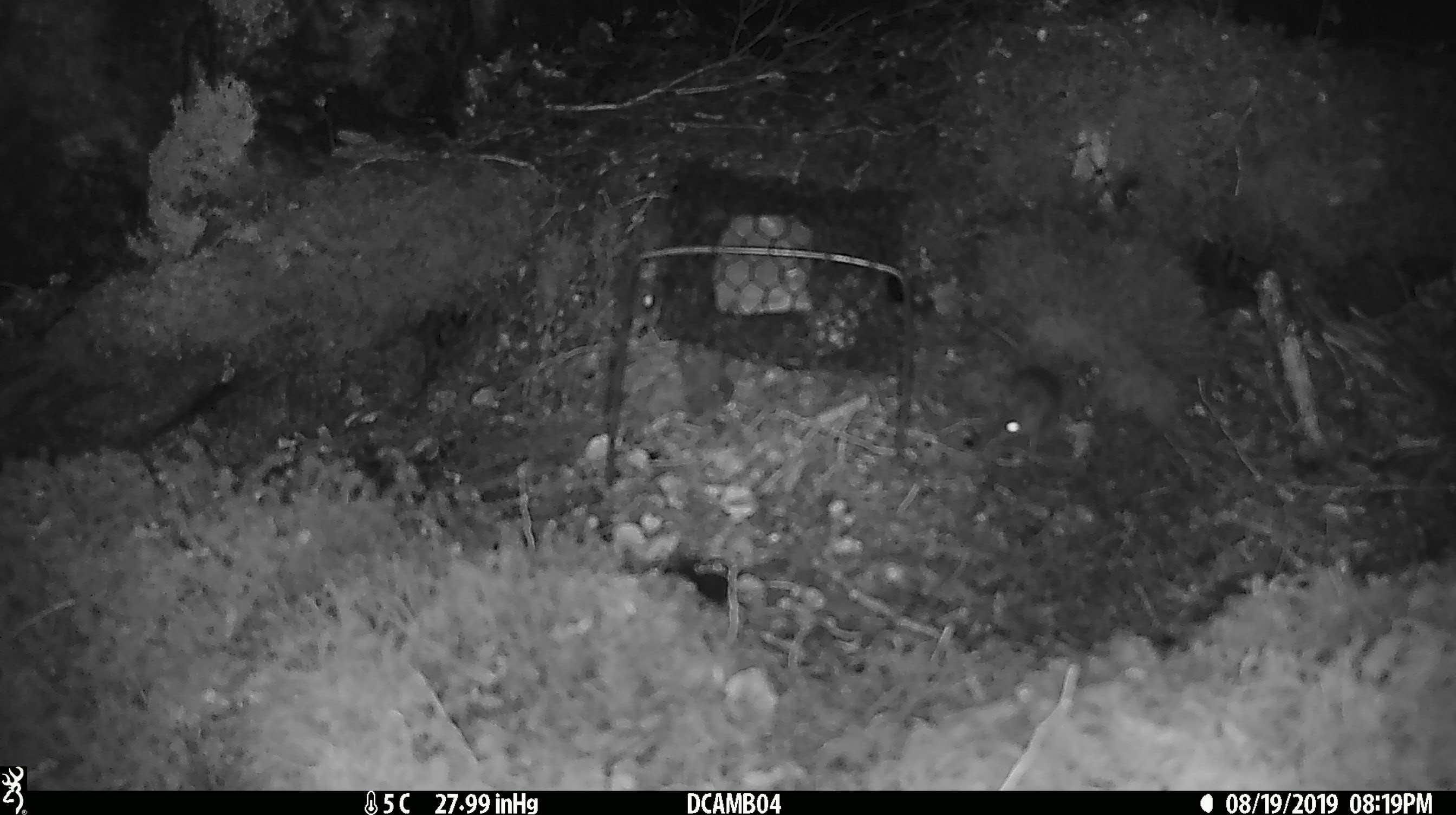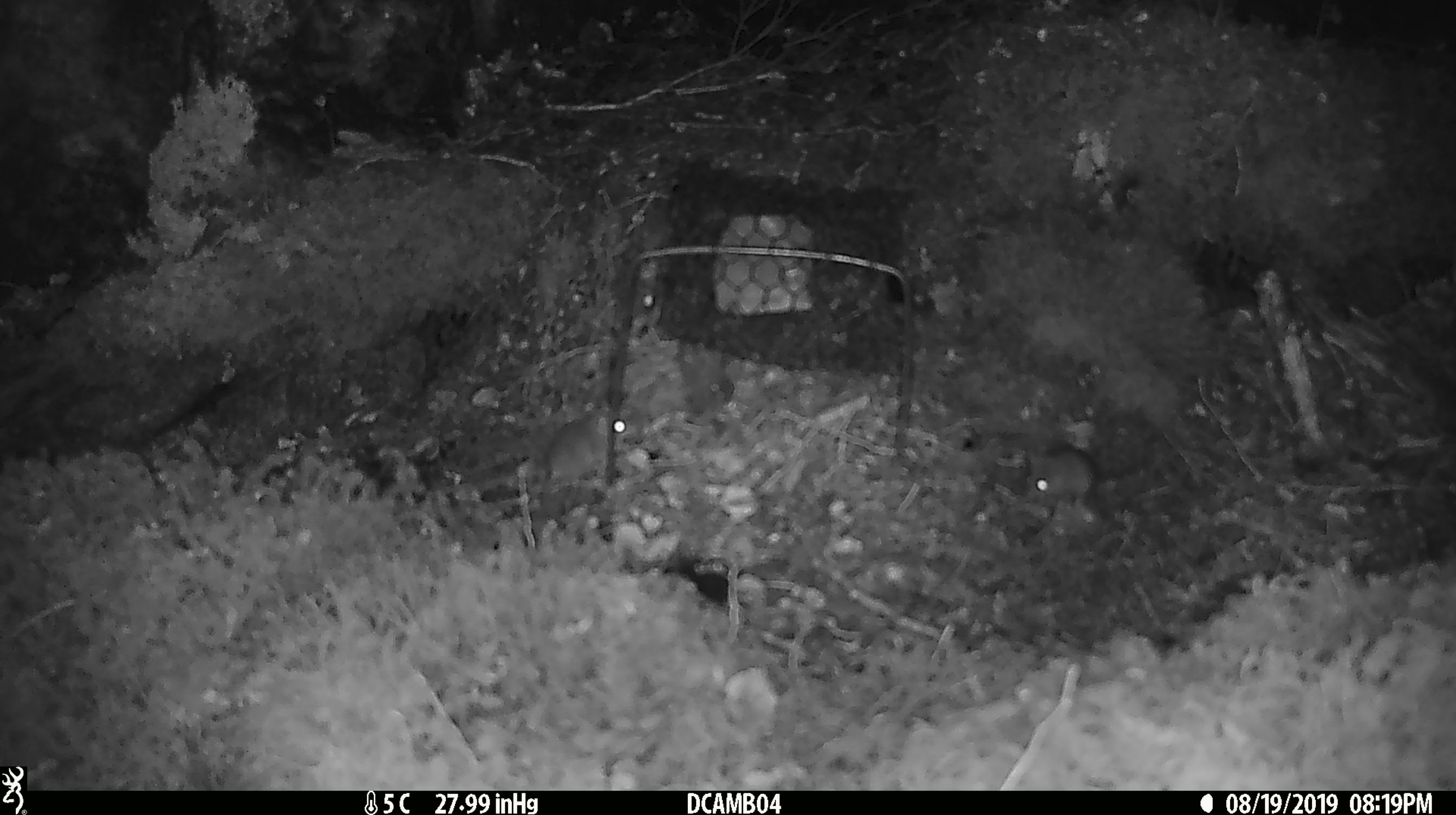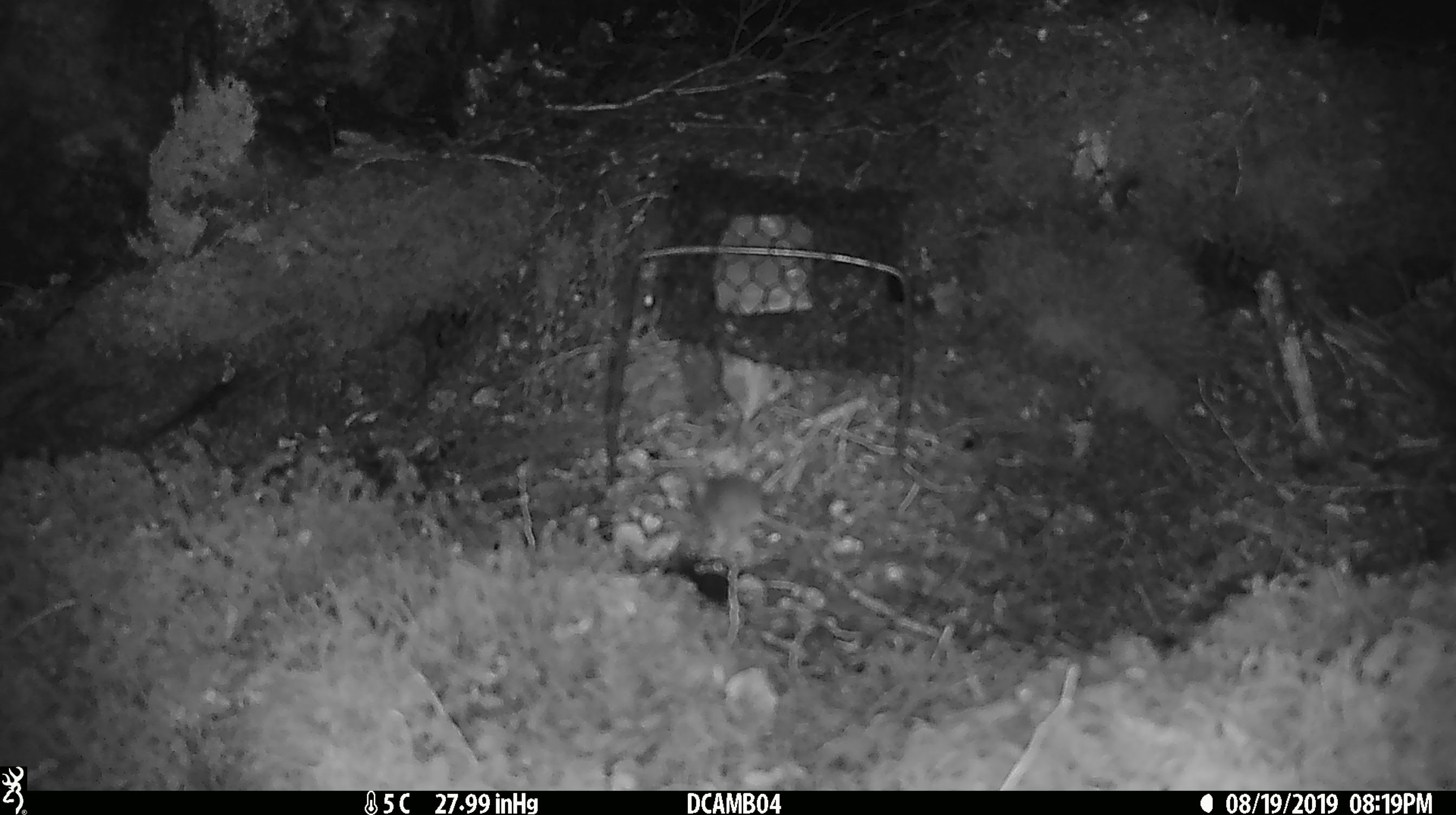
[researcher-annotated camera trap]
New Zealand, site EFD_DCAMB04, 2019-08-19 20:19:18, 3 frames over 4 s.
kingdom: Animalia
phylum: Chordata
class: Mammalia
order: Rodentia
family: Muridae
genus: Mus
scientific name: Mus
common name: mouse